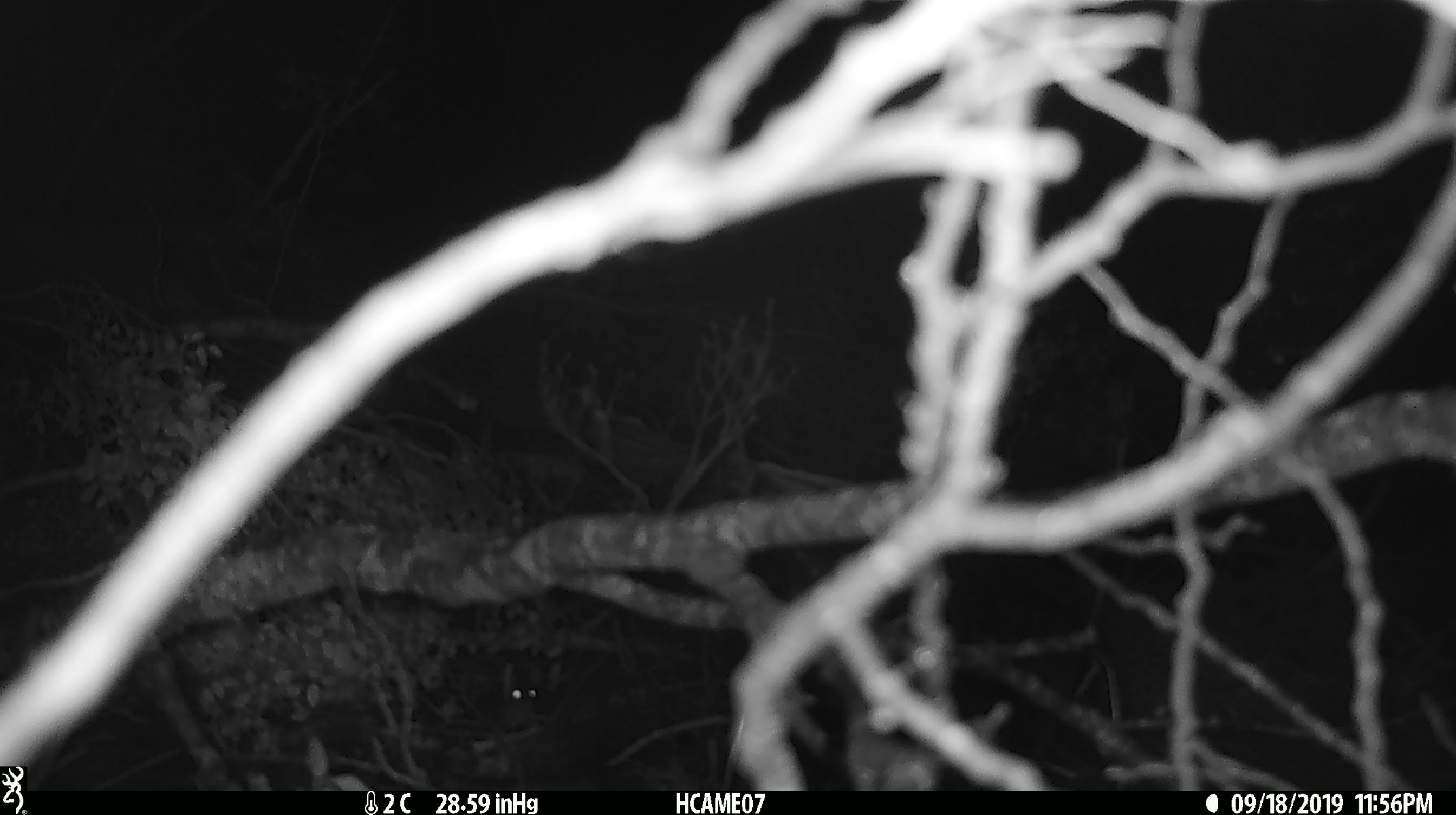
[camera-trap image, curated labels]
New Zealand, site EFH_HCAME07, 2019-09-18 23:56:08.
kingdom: Animalia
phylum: Chordata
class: Mammalia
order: Rodentia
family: Muridae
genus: Mus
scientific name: Mus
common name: mouse